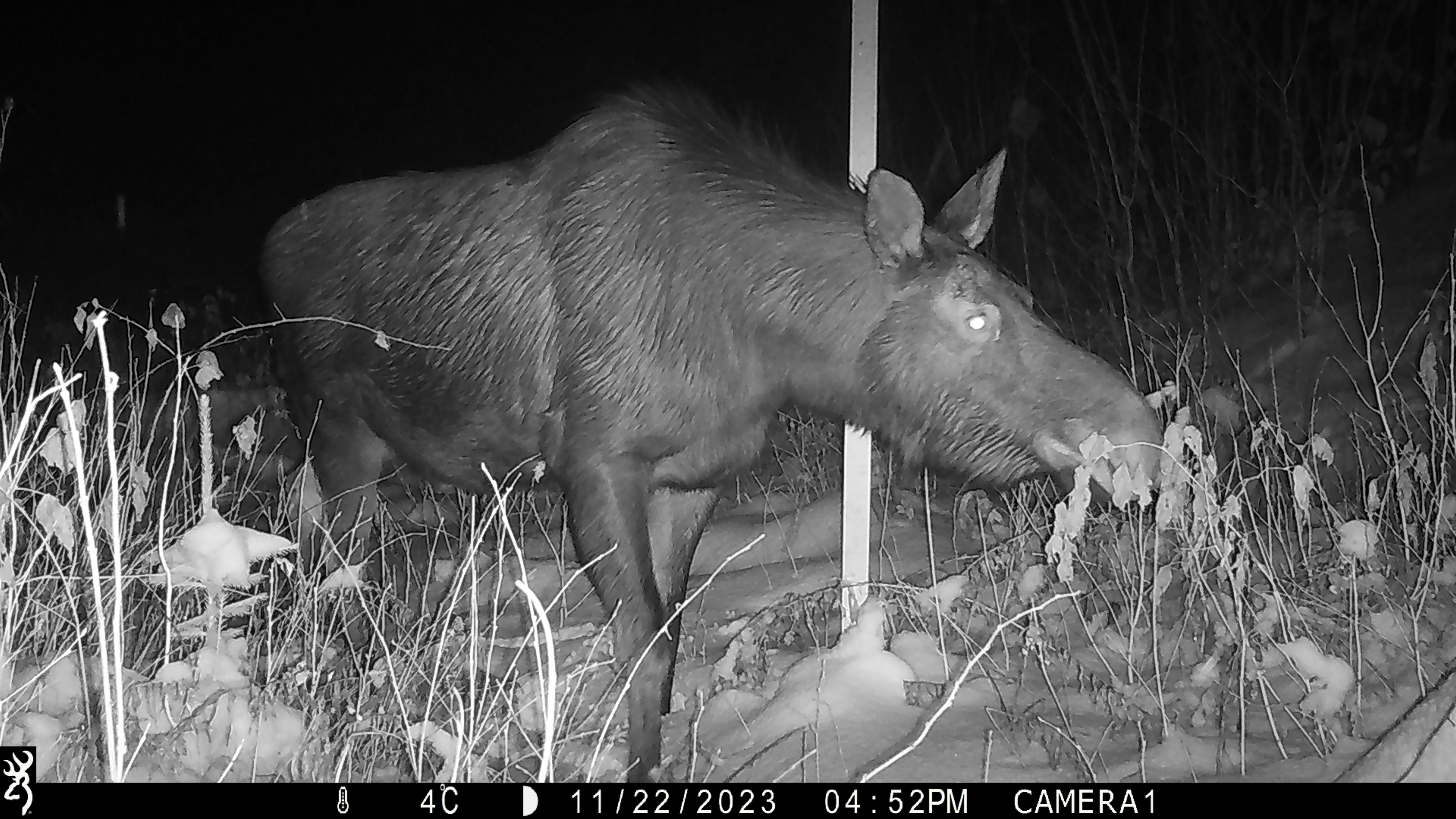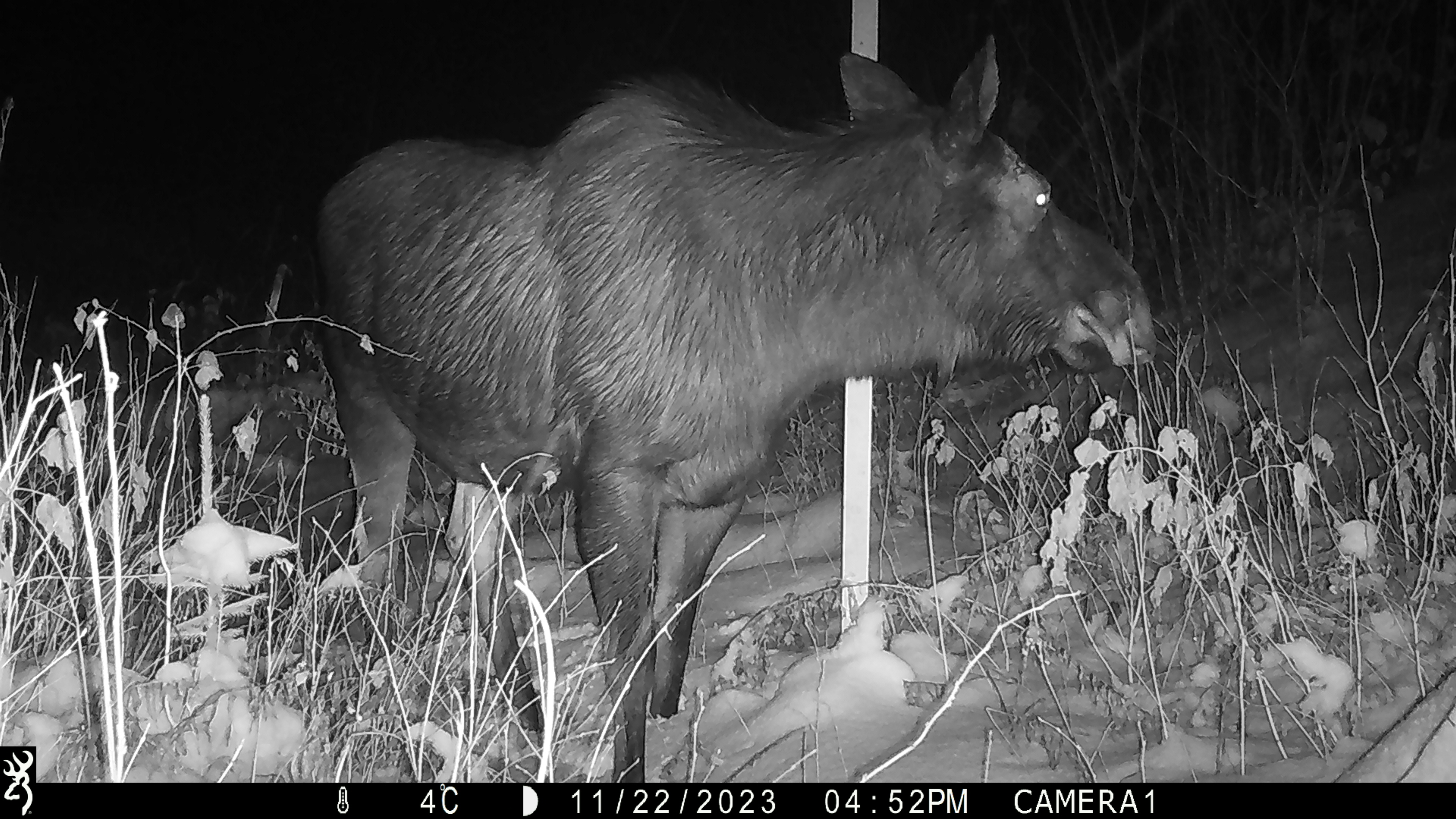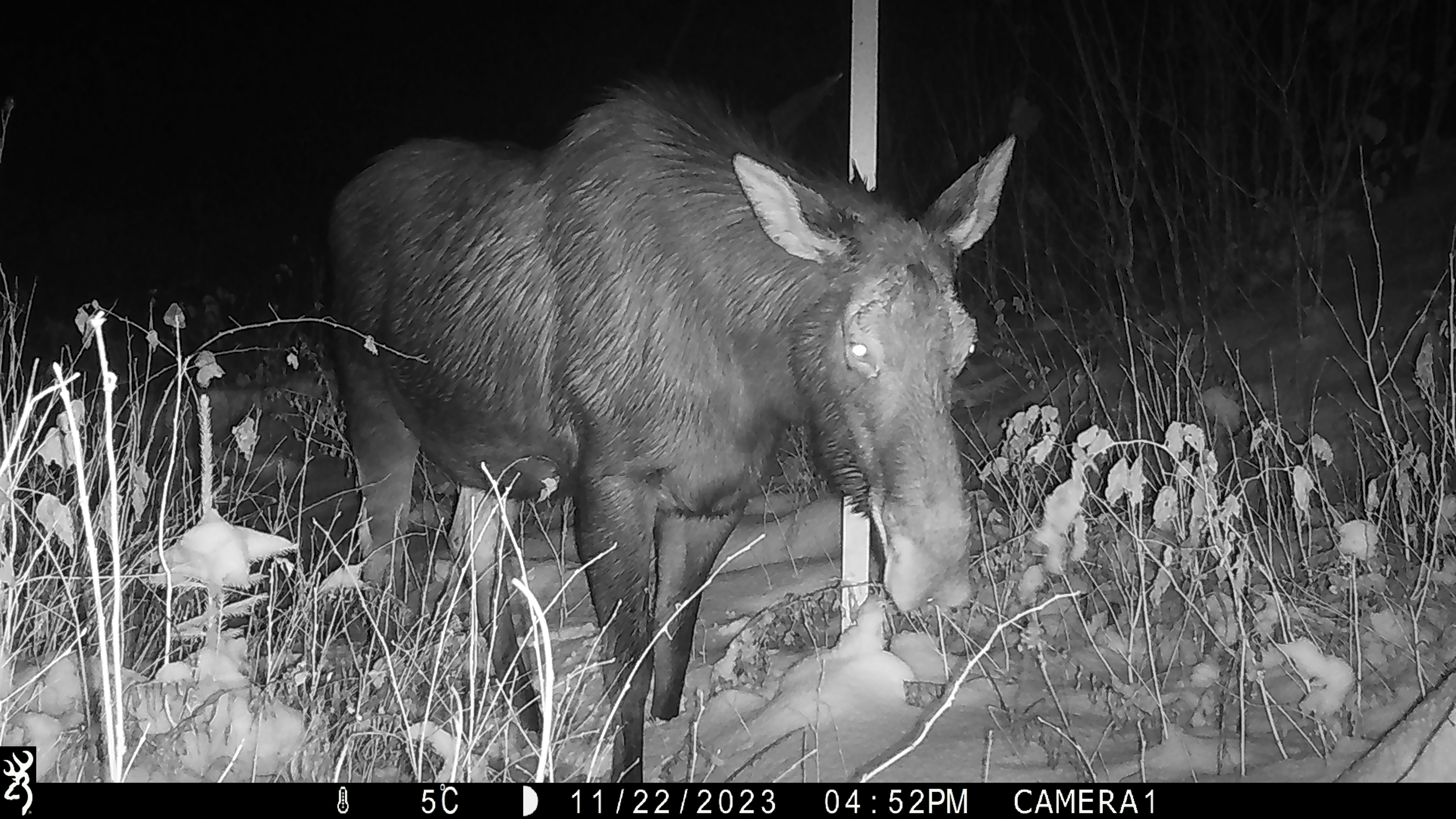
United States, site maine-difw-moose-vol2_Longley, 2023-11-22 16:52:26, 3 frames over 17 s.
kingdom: Animalia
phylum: Chordata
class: Mammalia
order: Artiodactyla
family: Cervidae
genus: Alces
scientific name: Alces alces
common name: moose